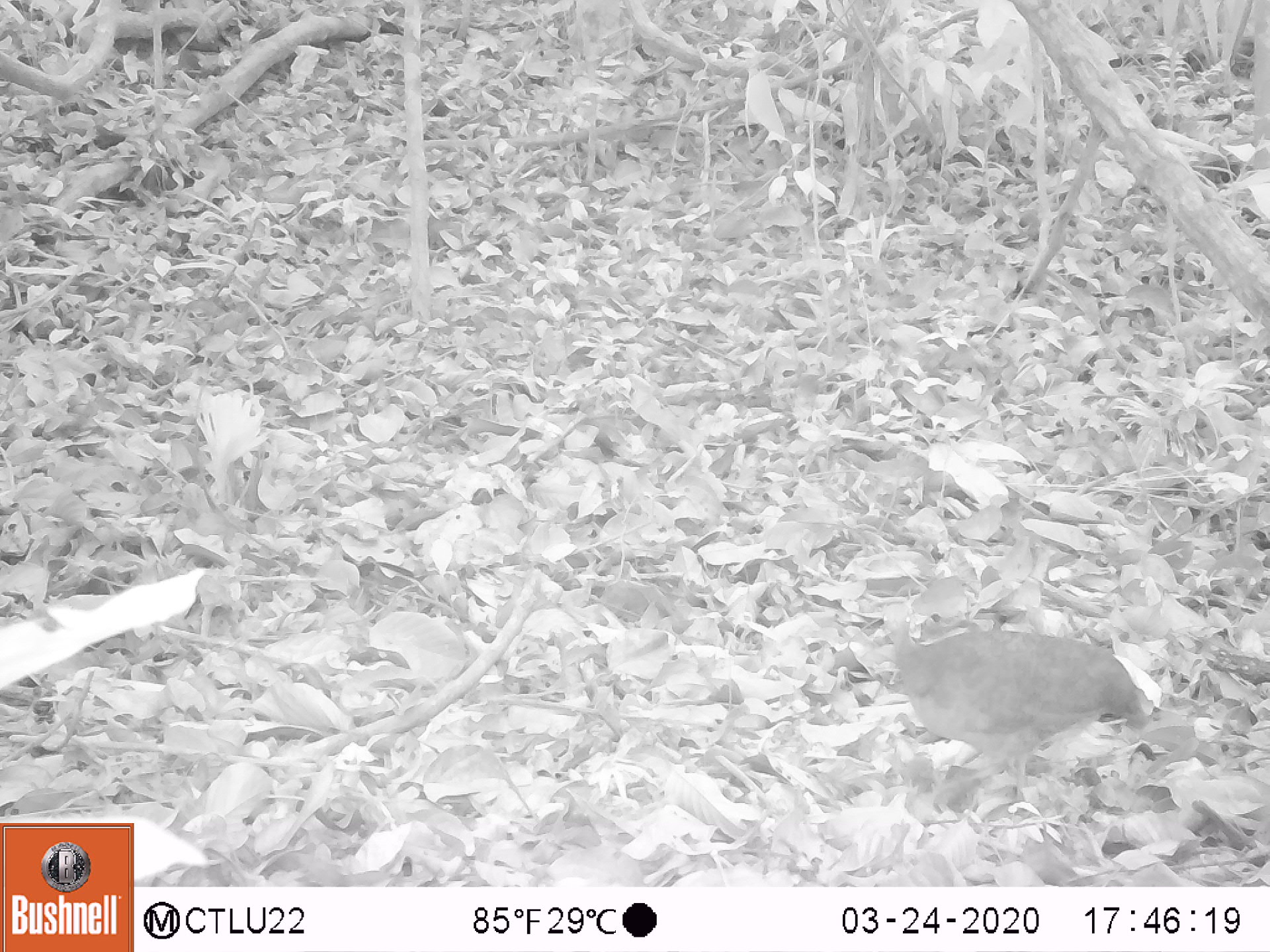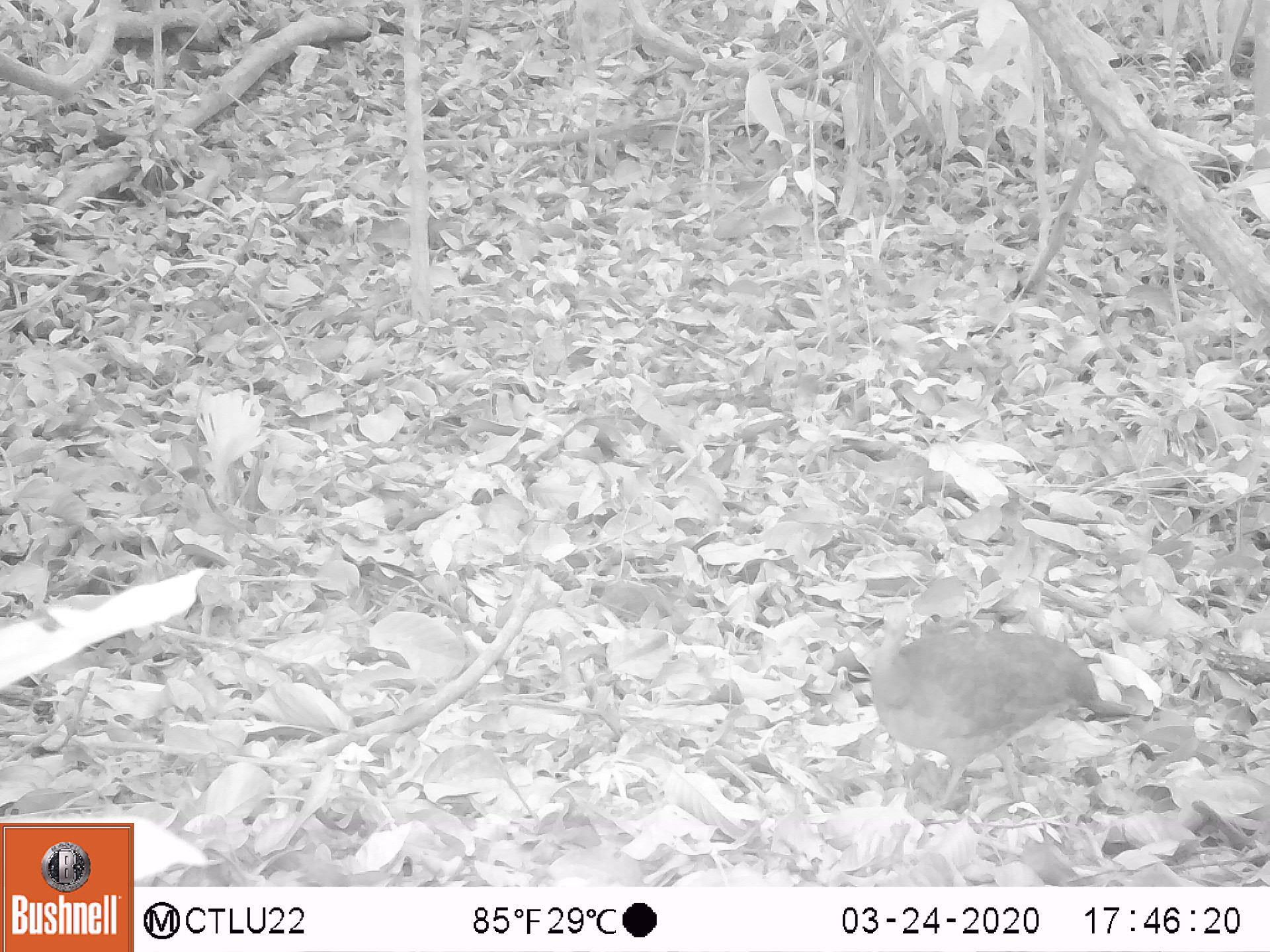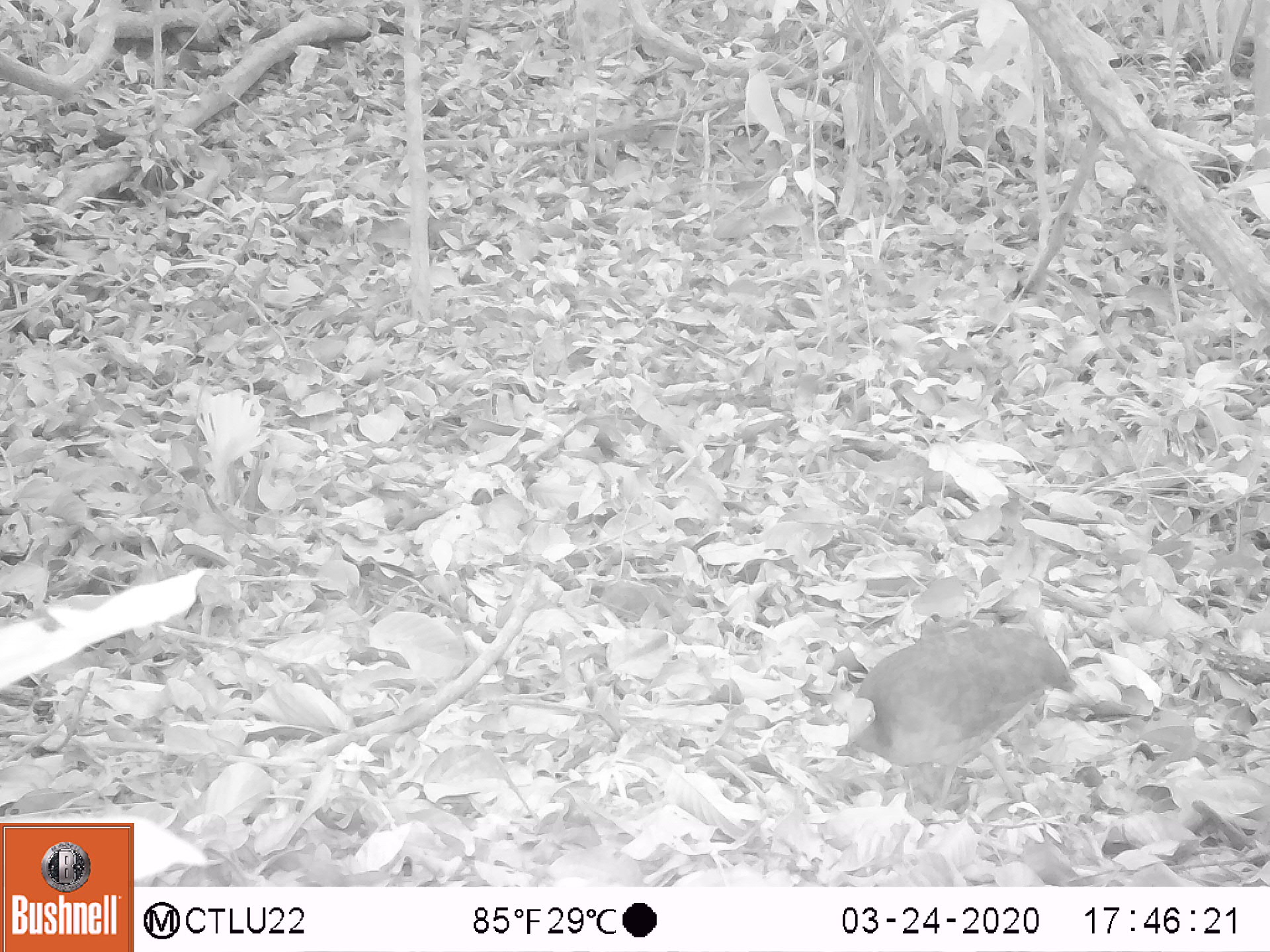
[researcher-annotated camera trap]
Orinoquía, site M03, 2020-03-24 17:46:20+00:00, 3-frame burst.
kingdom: Animalia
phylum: Chordata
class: Aves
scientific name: Aves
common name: bird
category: unknown bird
Unknown bird (bird) (Aves).